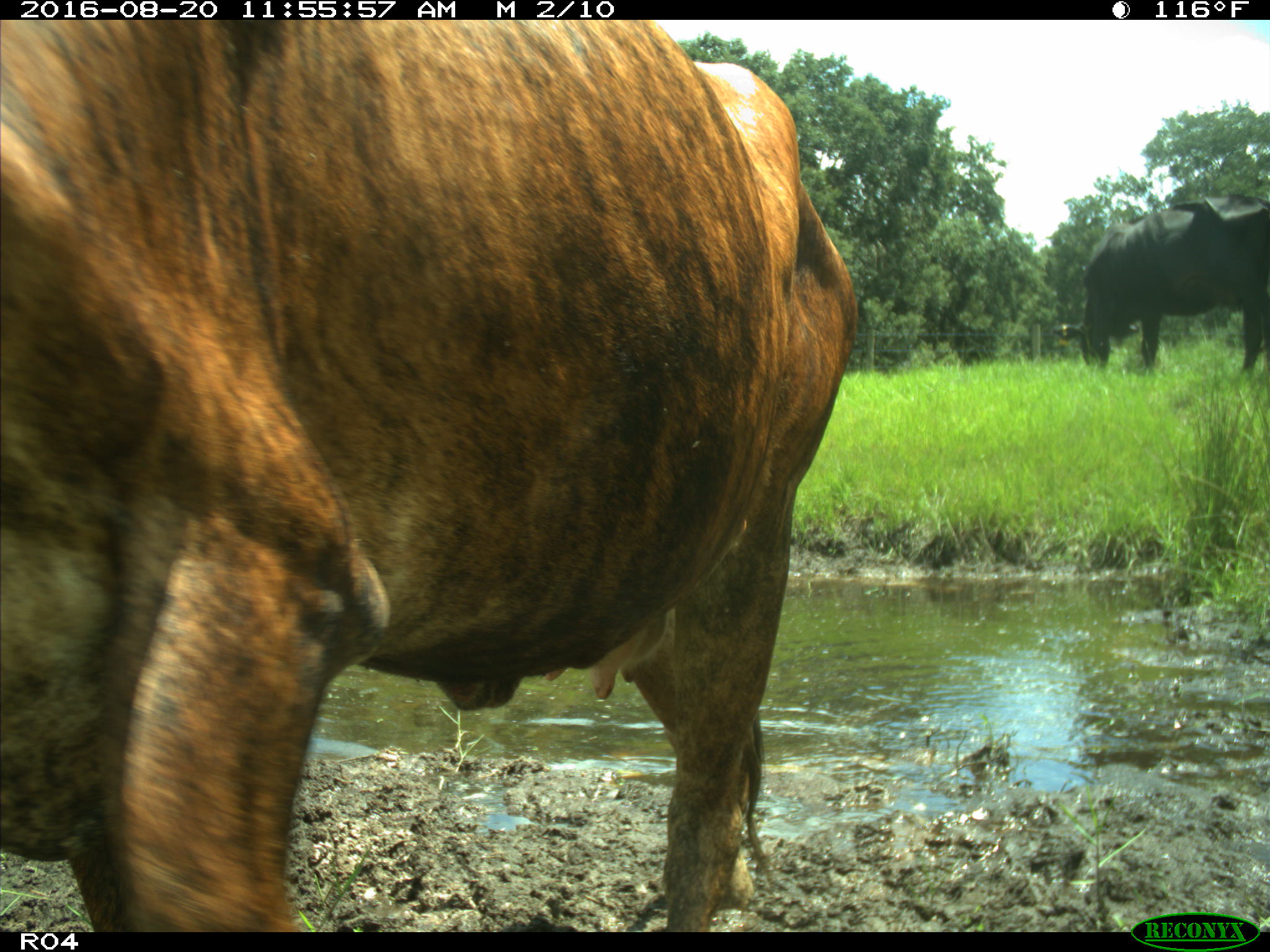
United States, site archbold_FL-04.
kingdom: Animalia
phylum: Chordata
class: Mammalia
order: Artiodactyla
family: Bovidae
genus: Bos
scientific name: Bos taurus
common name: domestic cow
Bos taurus (domestic cow).